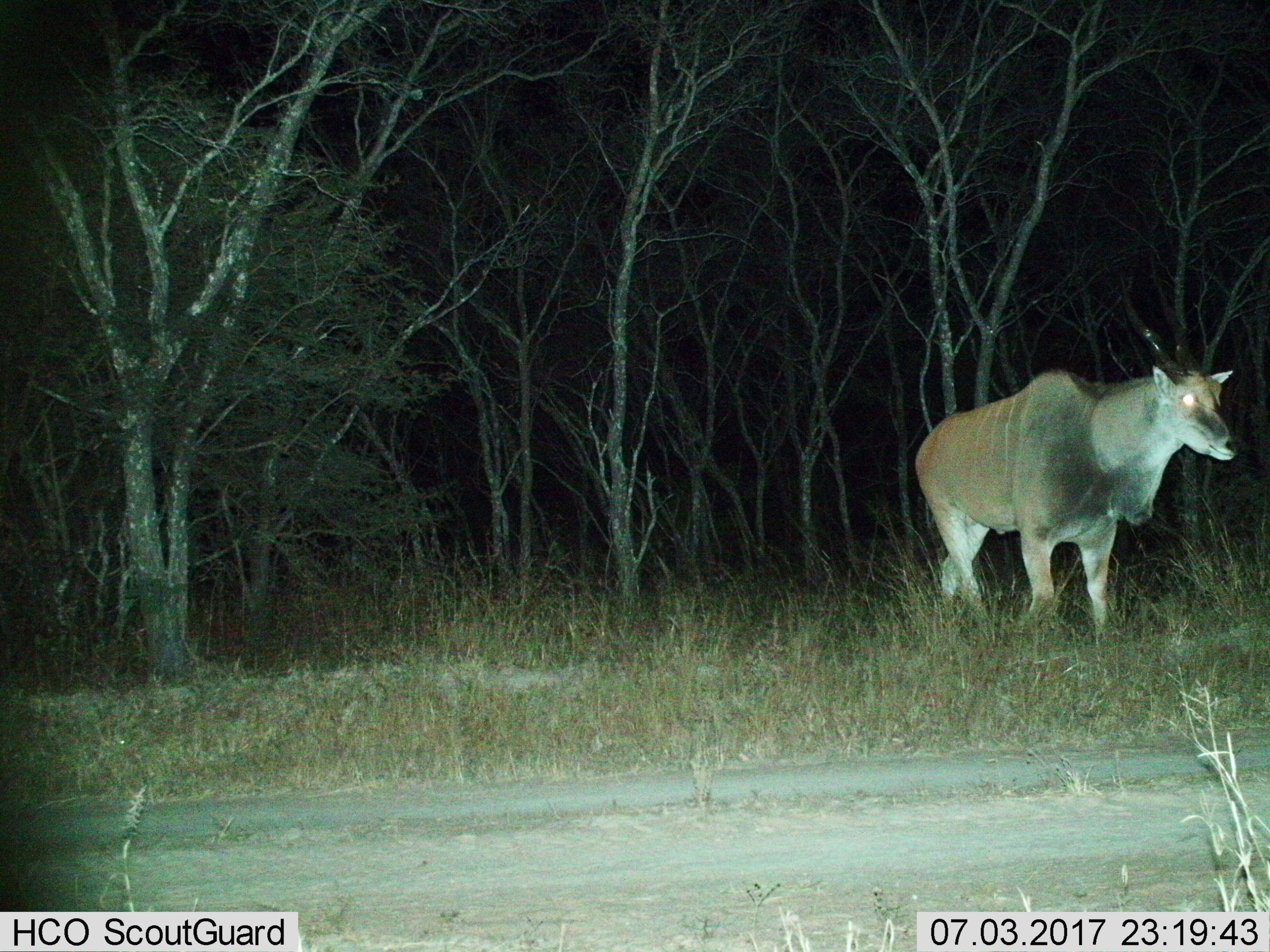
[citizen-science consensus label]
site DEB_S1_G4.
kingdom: Animalia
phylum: Chordata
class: Mammalia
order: Artiodactyla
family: Bovidae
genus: Tragelaphus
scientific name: Tragelaphus oryx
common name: eland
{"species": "eland (Tragelaphus oryx)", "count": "1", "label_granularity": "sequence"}